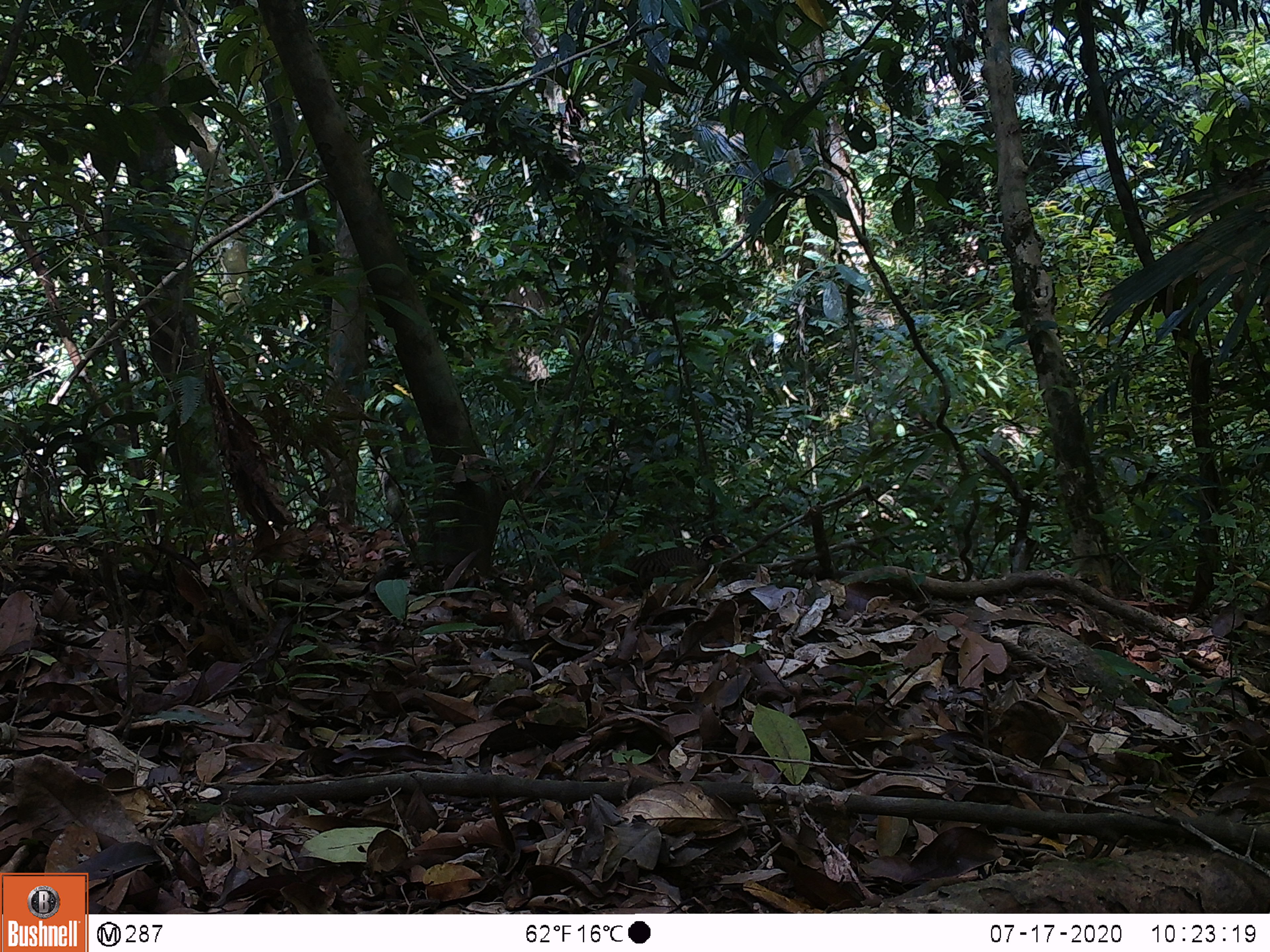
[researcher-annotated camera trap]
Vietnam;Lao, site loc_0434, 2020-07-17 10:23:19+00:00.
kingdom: Animalia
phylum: Chordata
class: Aves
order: Galliformes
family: Phasianidae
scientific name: Phasianidae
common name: partridge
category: unidentified partridge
Unidentified partridge (partridge) (Phasianidae). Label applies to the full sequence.